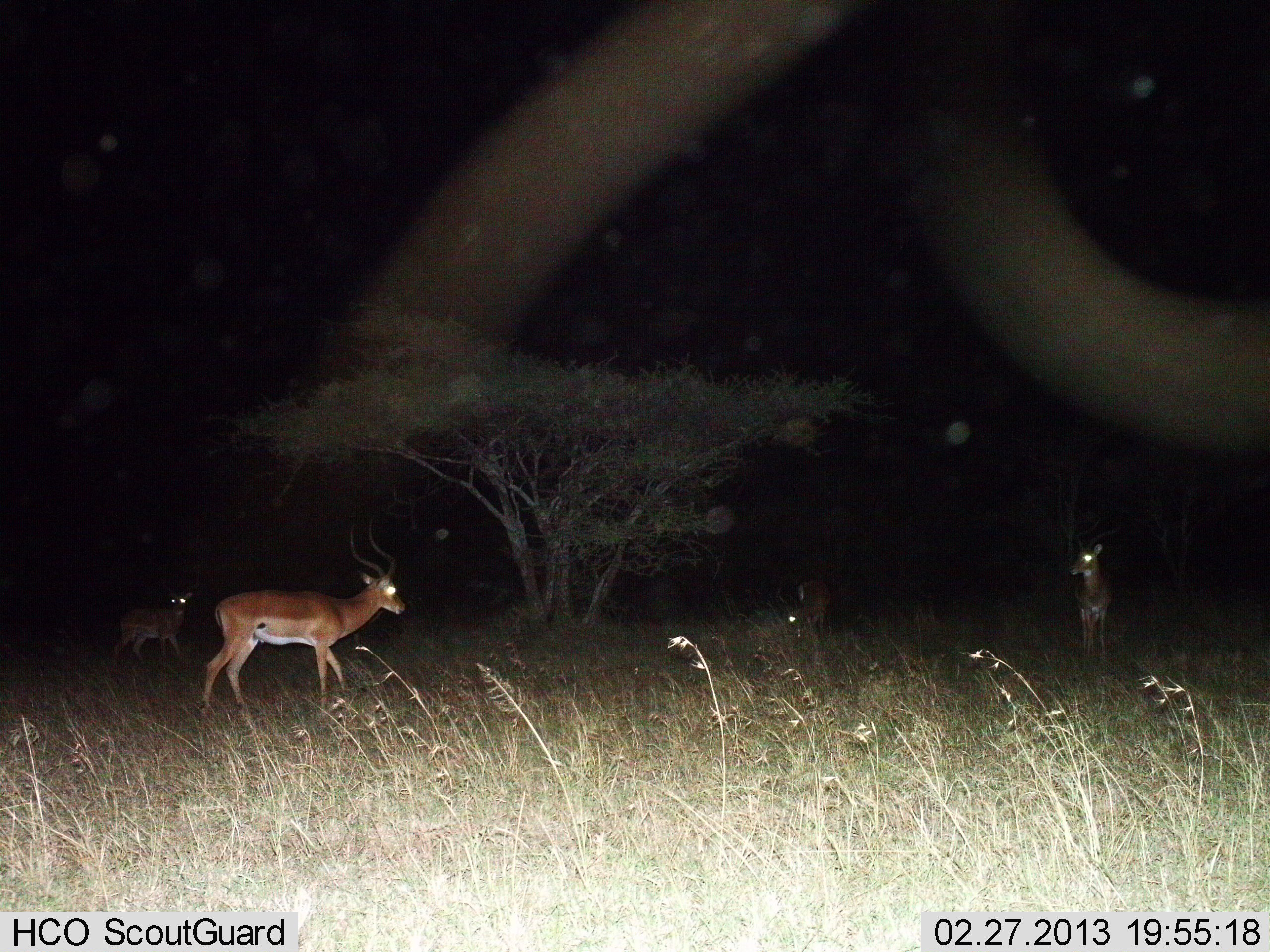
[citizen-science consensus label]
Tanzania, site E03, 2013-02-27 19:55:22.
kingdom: Animalia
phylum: Chordata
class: Mammalia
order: Artiodactyla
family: Bovidae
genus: Aepyceros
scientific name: Aepyceros melampus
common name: impala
Impala (Aepyceros melampus), count 4. Behavior (volunteer vote fractions): standing 83%, resting 17%, moving 50%, interacting 0%. Young present (vote fraction): 0%. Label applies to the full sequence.